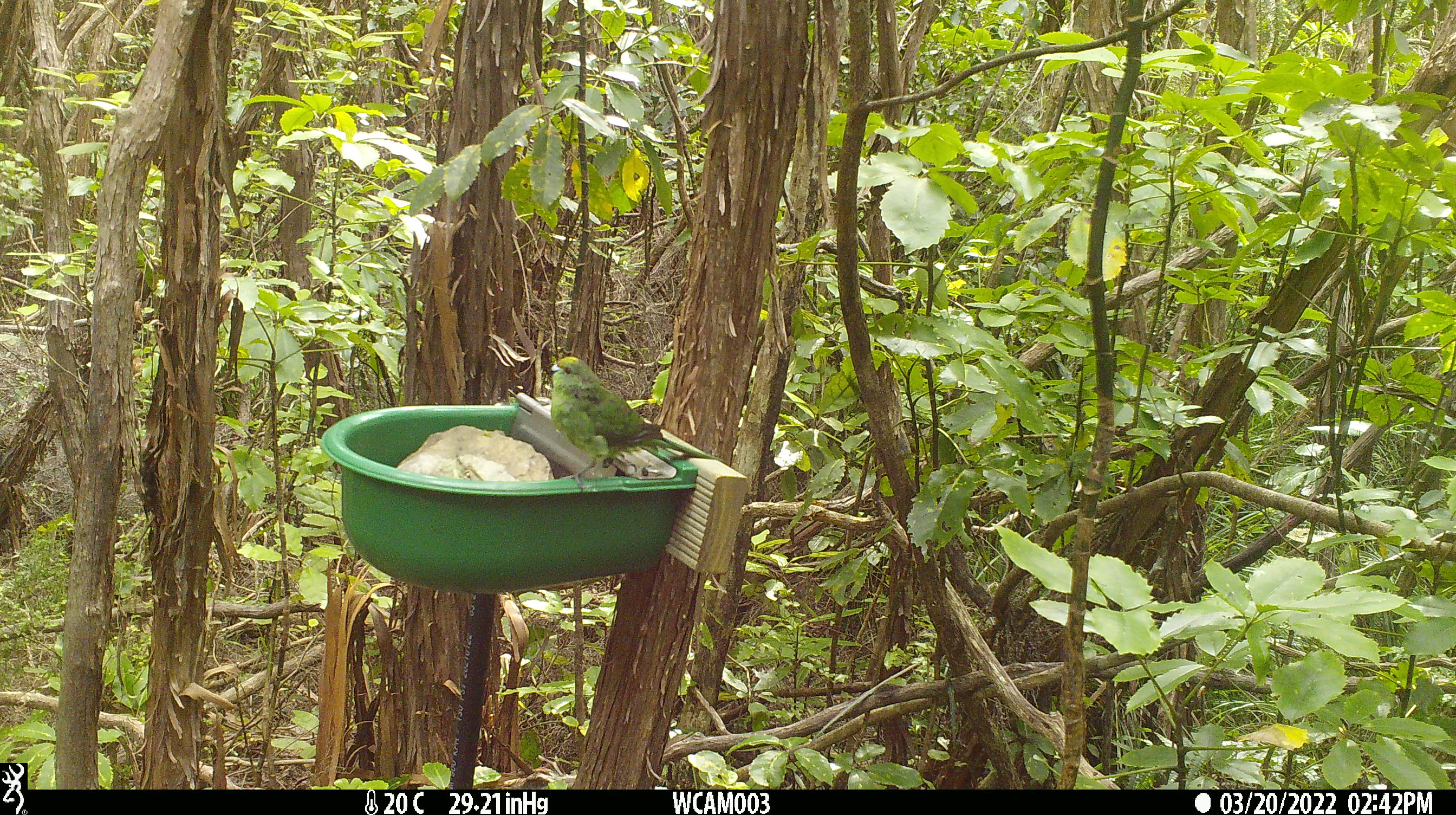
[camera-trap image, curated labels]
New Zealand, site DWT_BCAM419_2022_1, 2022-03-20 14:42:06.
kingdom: Animalia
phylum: Chordata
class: Aves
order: Psittaciformes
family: Psittaculidae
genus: Cyanoramphus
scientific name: Cyanoramphus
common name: parakeet